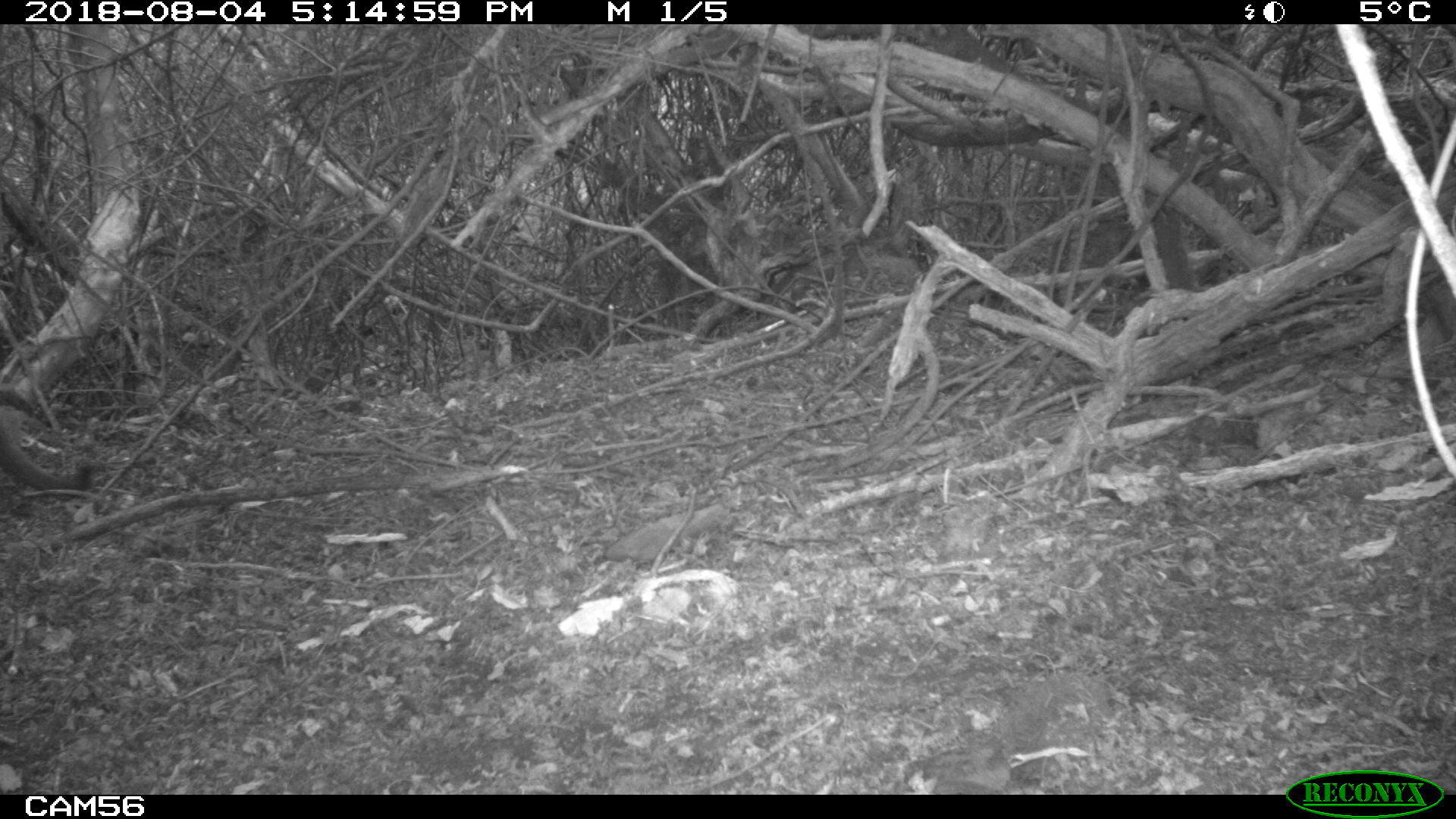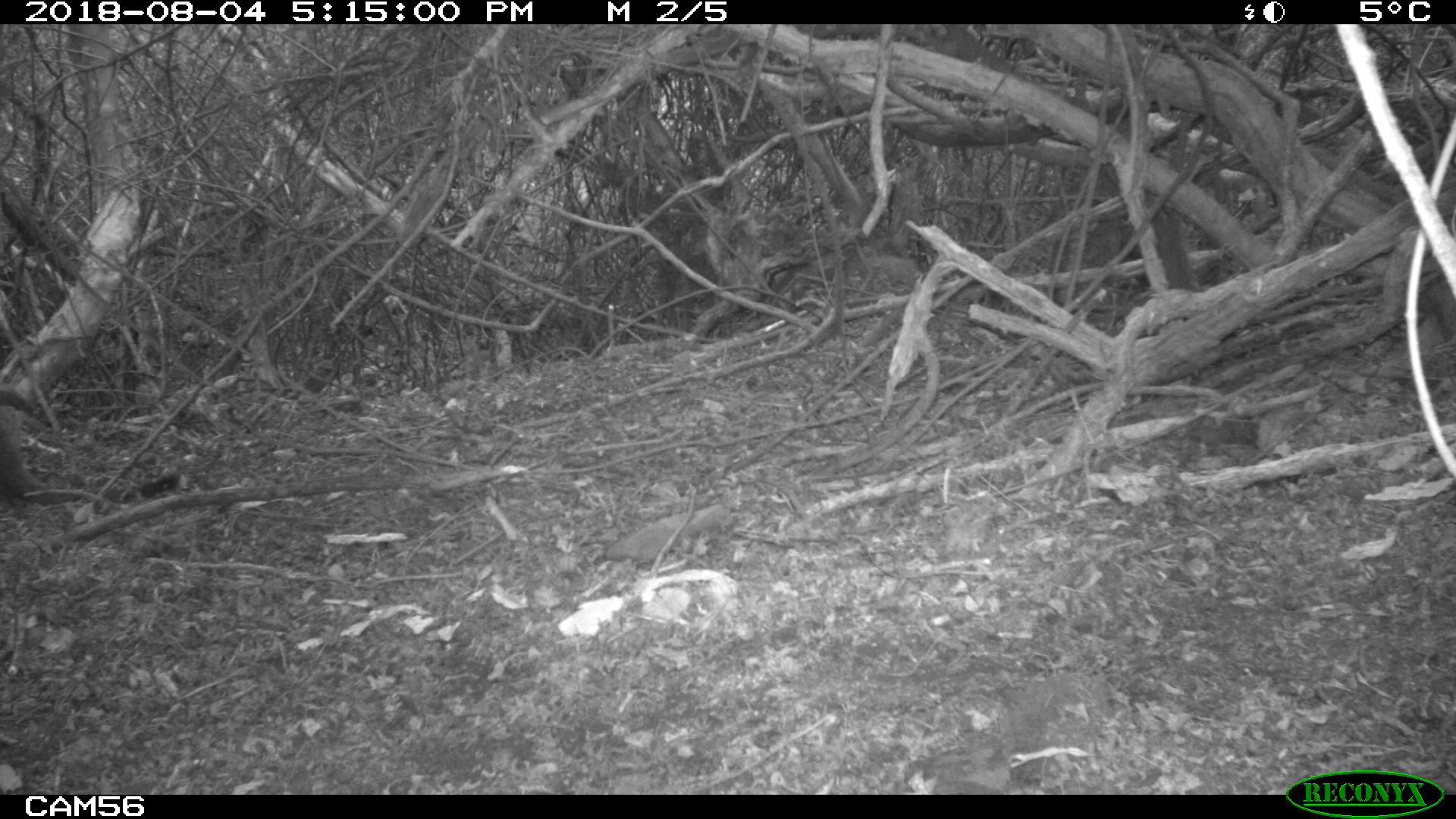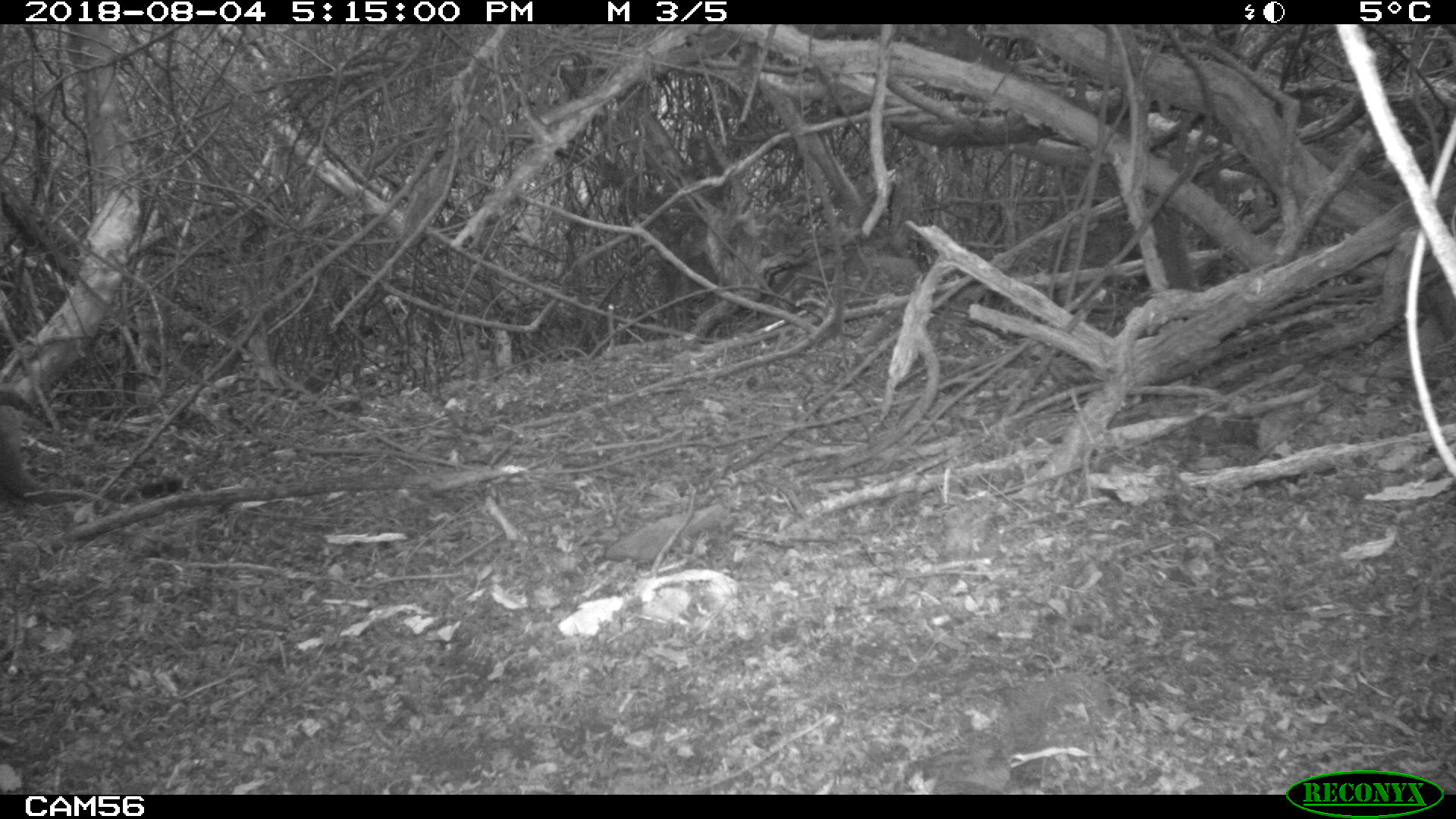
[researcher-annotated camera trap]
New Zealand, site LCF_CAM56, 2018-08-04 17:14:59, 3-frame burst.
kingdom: Animalia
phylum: Chordata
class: Mammalia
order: Diprotodontia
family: Macropodidae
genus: Notamacropus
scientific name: Notamacropus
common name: wallaby